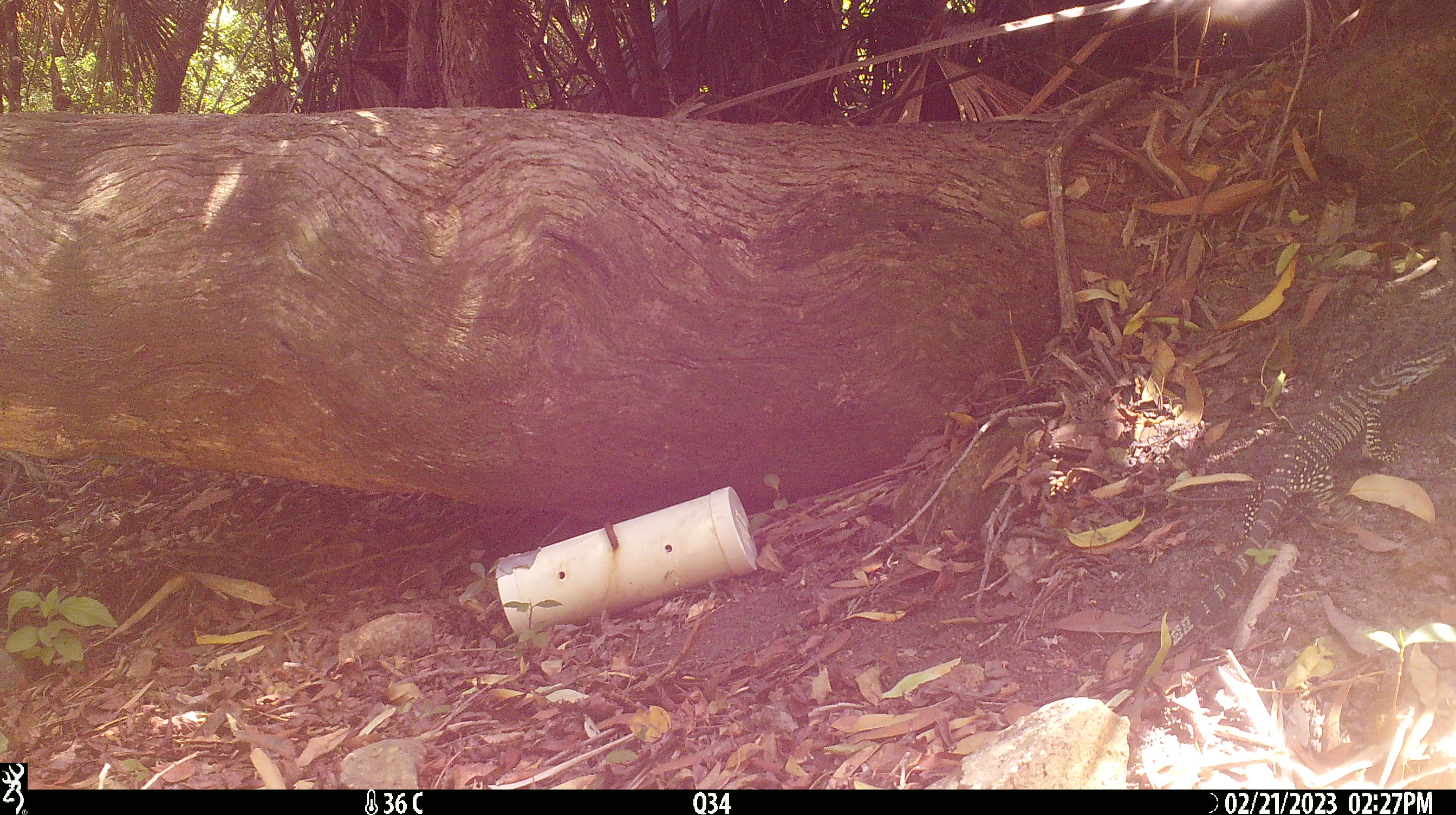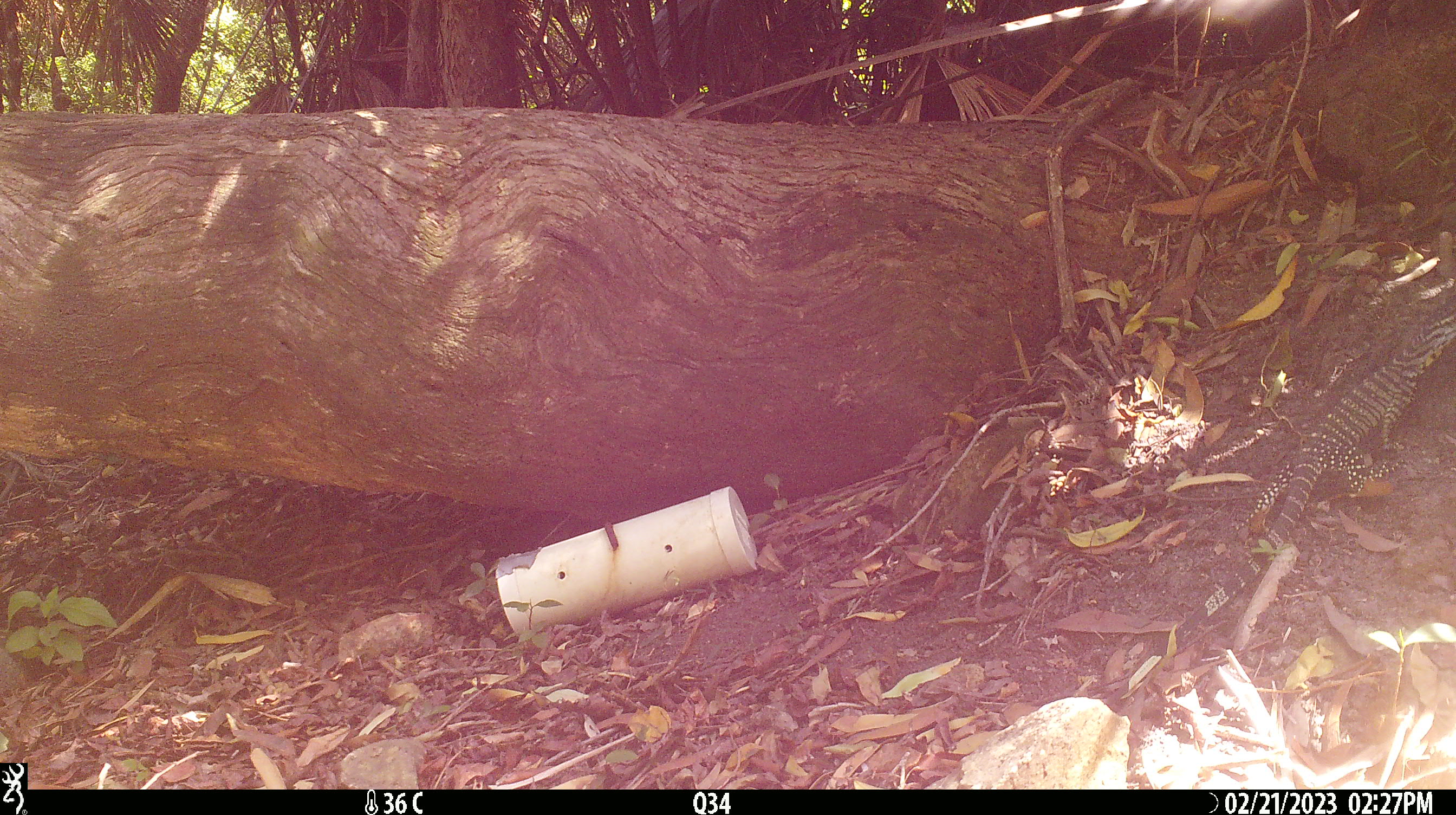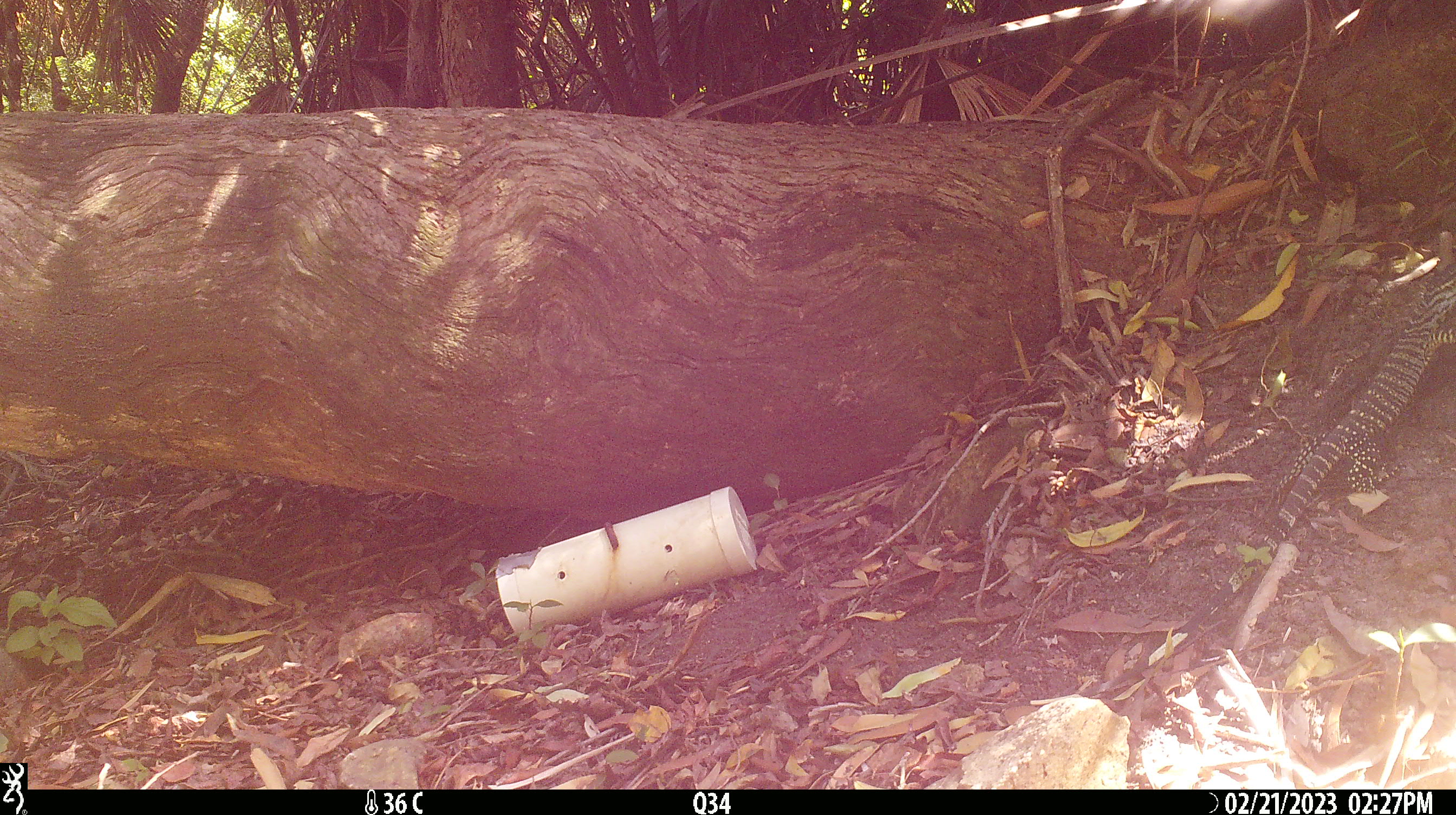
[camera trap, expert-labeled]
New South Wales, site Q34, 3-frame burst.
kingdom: Animalia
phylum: Chordata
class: Reptilia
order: Squamata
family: Varanidae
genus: Varanus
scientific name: Varanus varius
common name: lace monitor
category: goanna